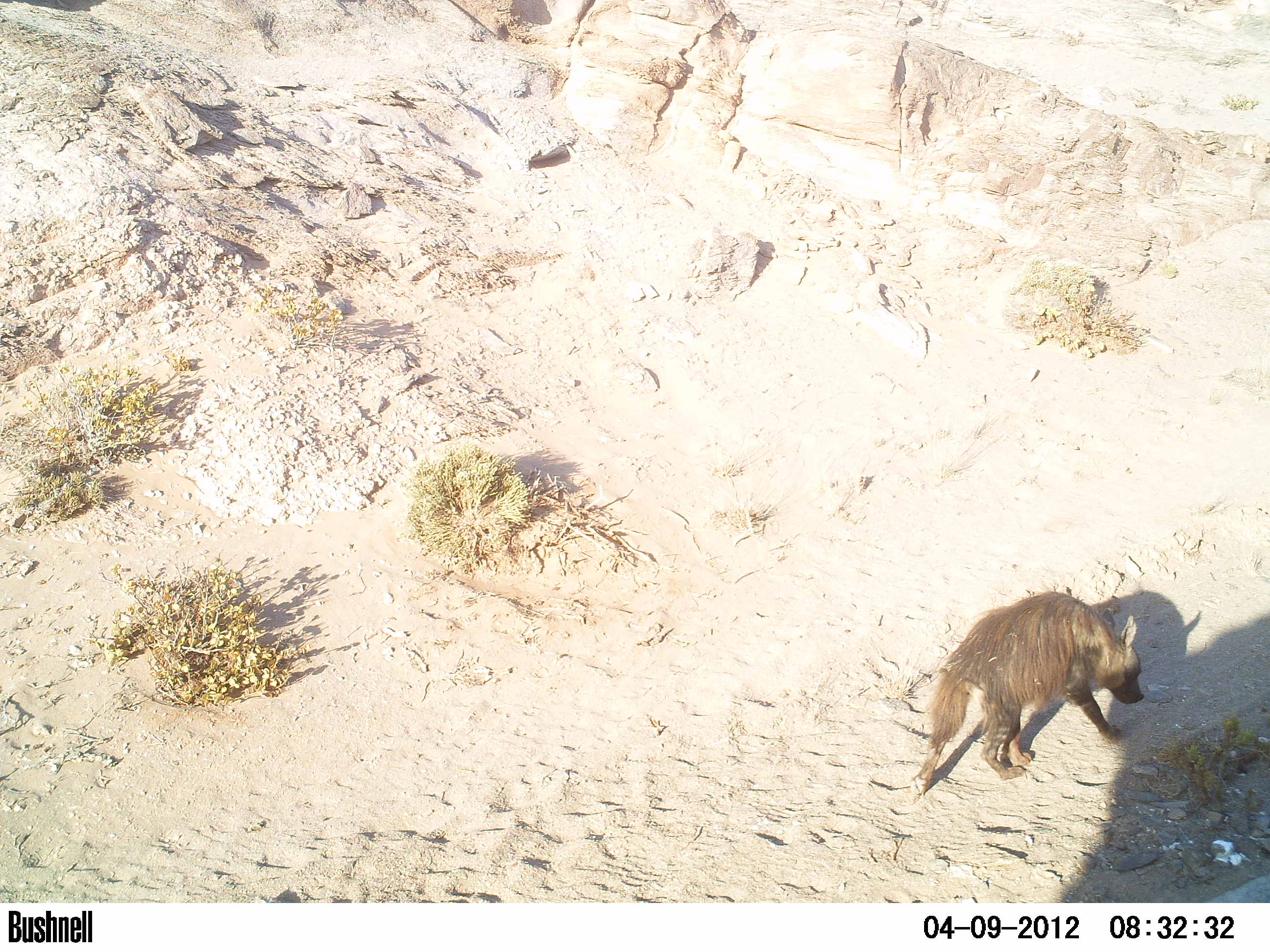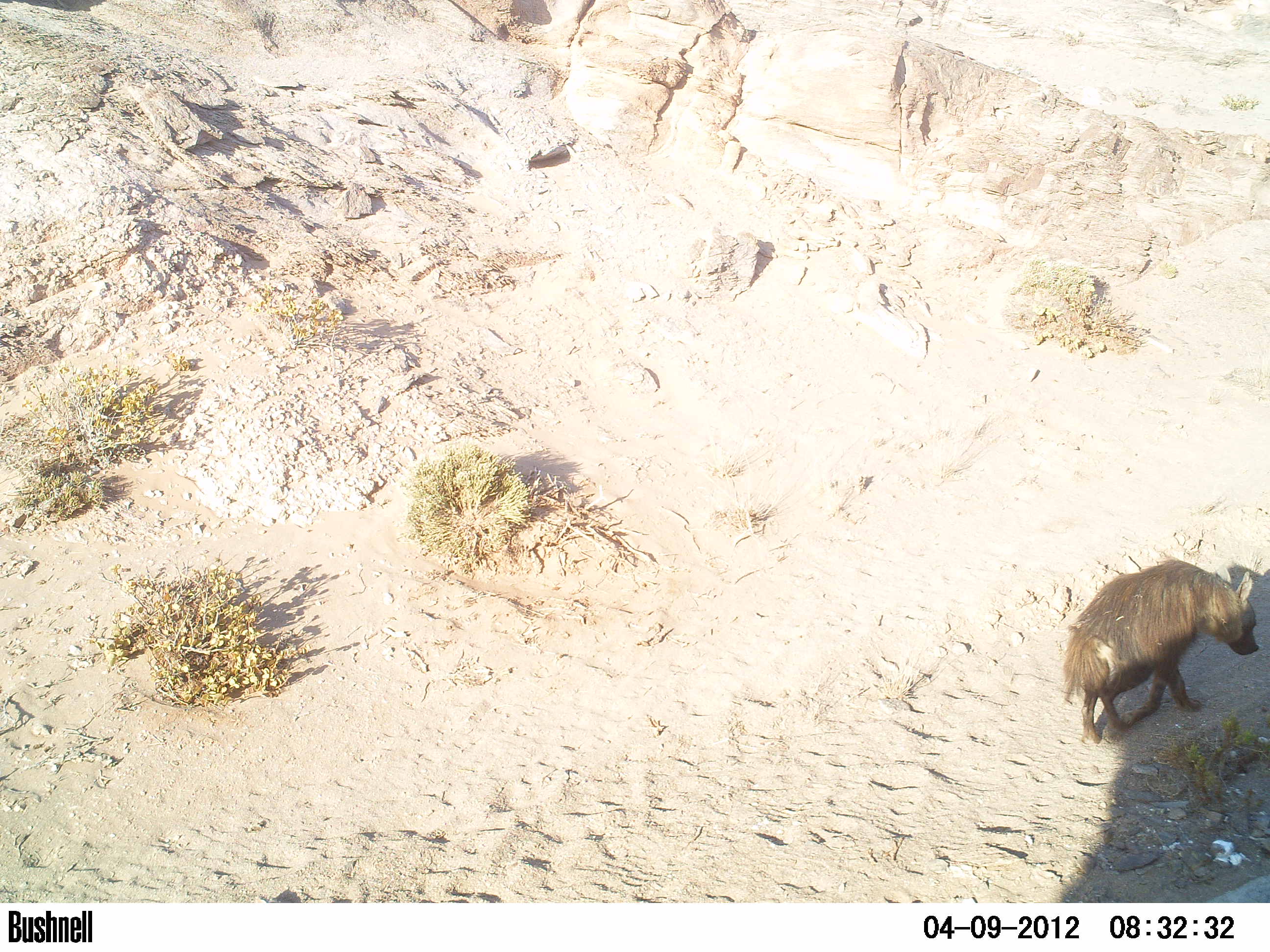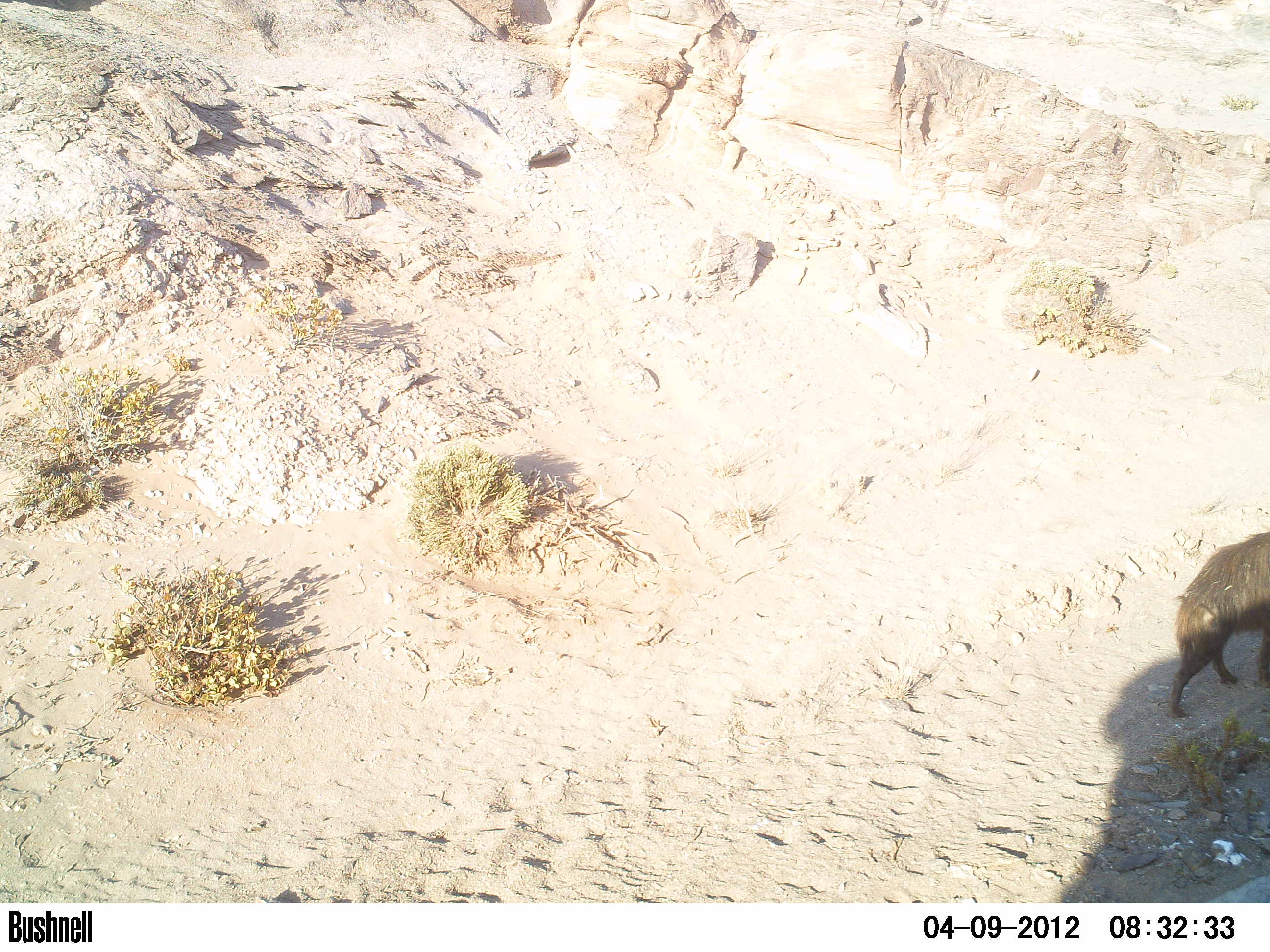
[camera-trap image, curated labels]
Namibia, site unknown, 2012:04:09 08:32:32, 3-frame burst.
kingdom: Animalia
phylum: Chordata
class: Mammalia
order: Carnivora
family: Hyaenidae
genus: Parahyaena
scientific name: Parahyaena brunnea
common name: brown hyena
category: hyaena brunnea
Hyaena brunnea (brown hyena) (Parahyaena brunnea).